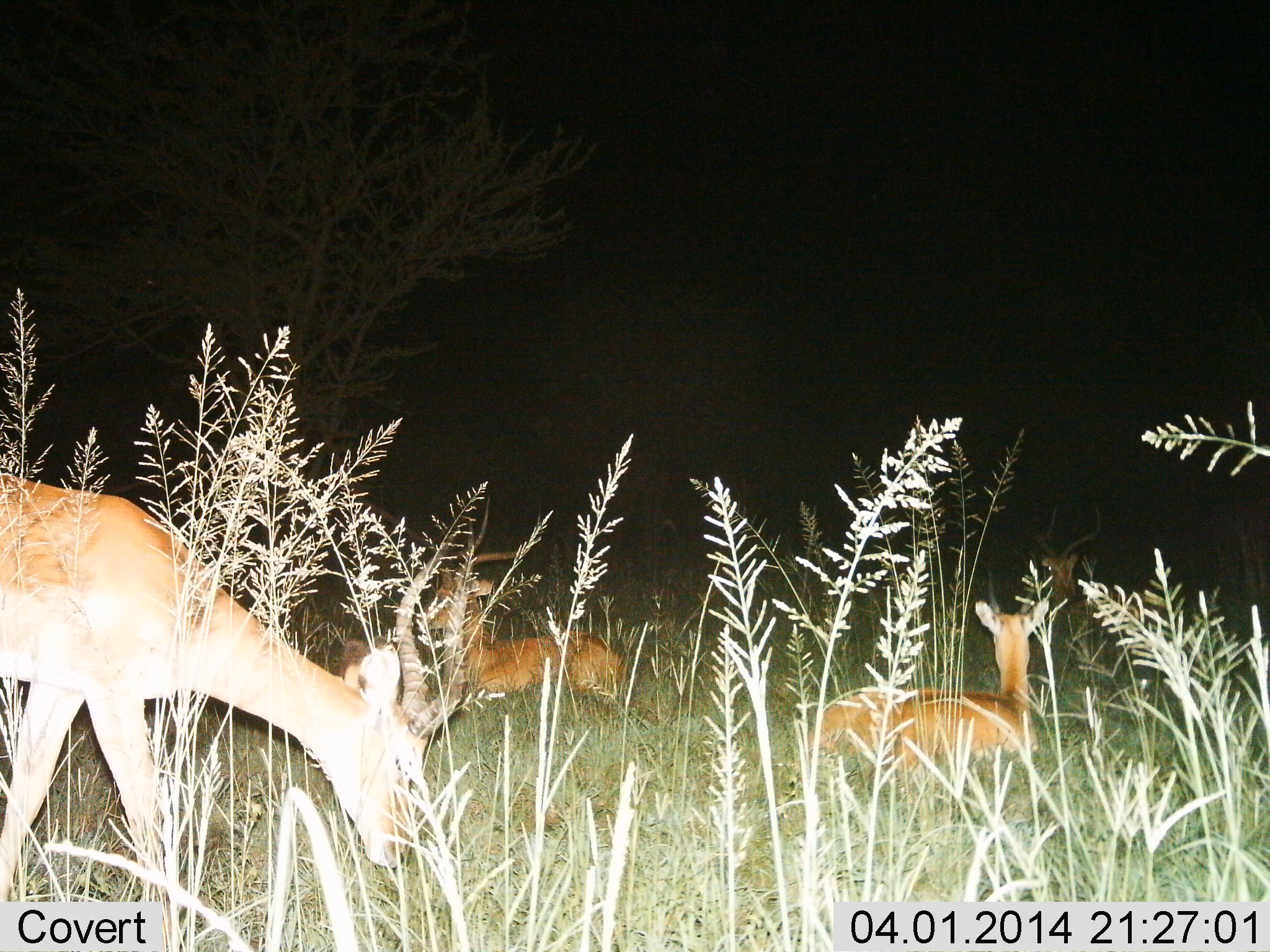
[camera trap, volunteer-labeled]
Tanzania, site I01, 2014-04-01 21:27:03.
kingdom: Animalia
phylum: Chordata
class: Mammalia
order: Artiodactyla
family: Bovidae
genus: Aepyceros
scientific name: Aepyceros melampus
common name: impala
Impala (Aepyceros melampus), count 4. Behavior (volunteer vote fractions): standing 35%, resting 100%, moving 0%, interacting 0%. Young present (vote fraction): 0%. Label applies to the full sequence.